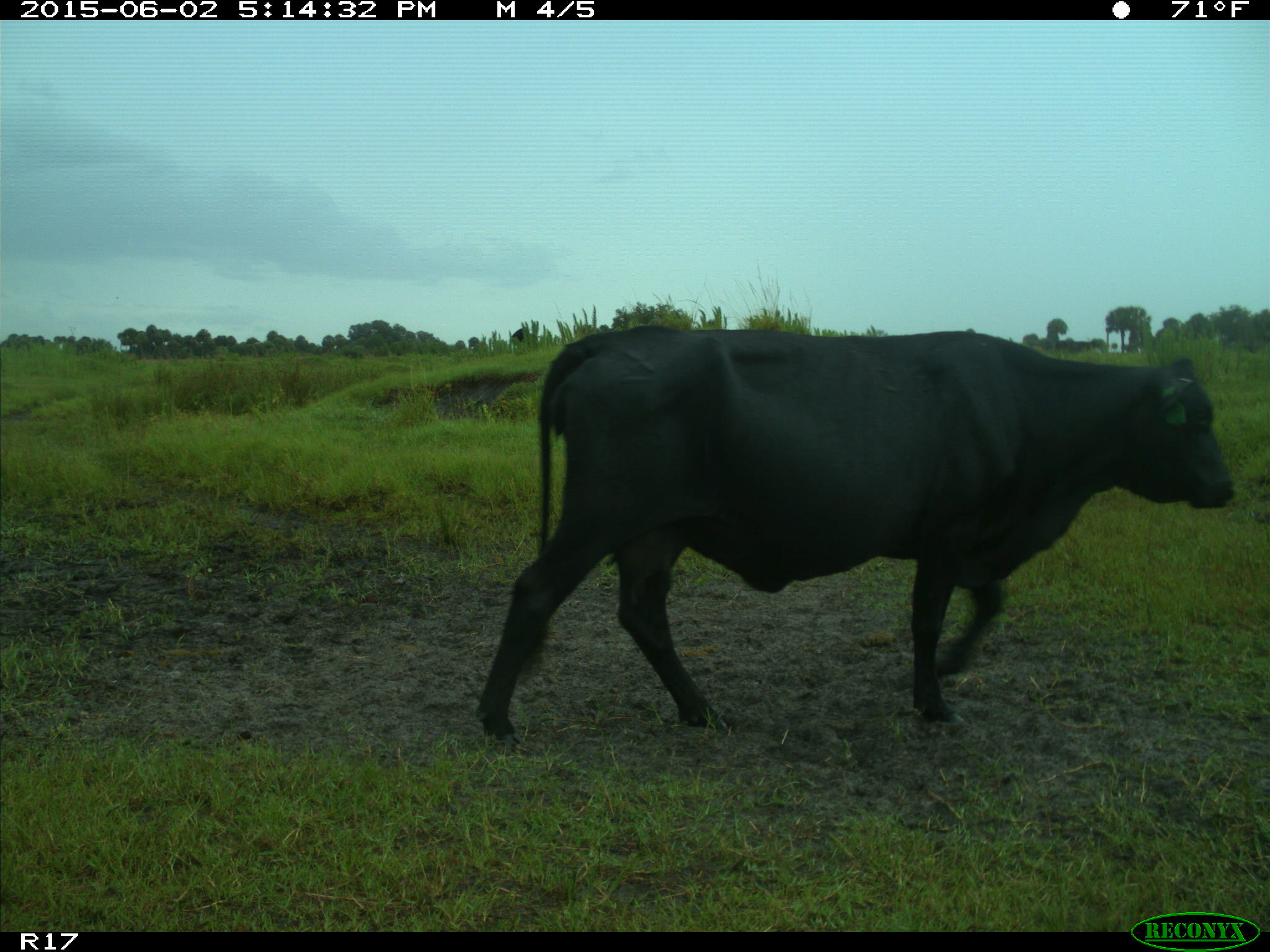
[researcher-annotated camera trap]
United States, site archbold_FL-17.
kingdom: Animalia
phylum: Chordata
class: Mammalia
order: Artiodactyla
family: Bovidae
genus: Bos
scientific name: Bos taurus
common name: domestic cow